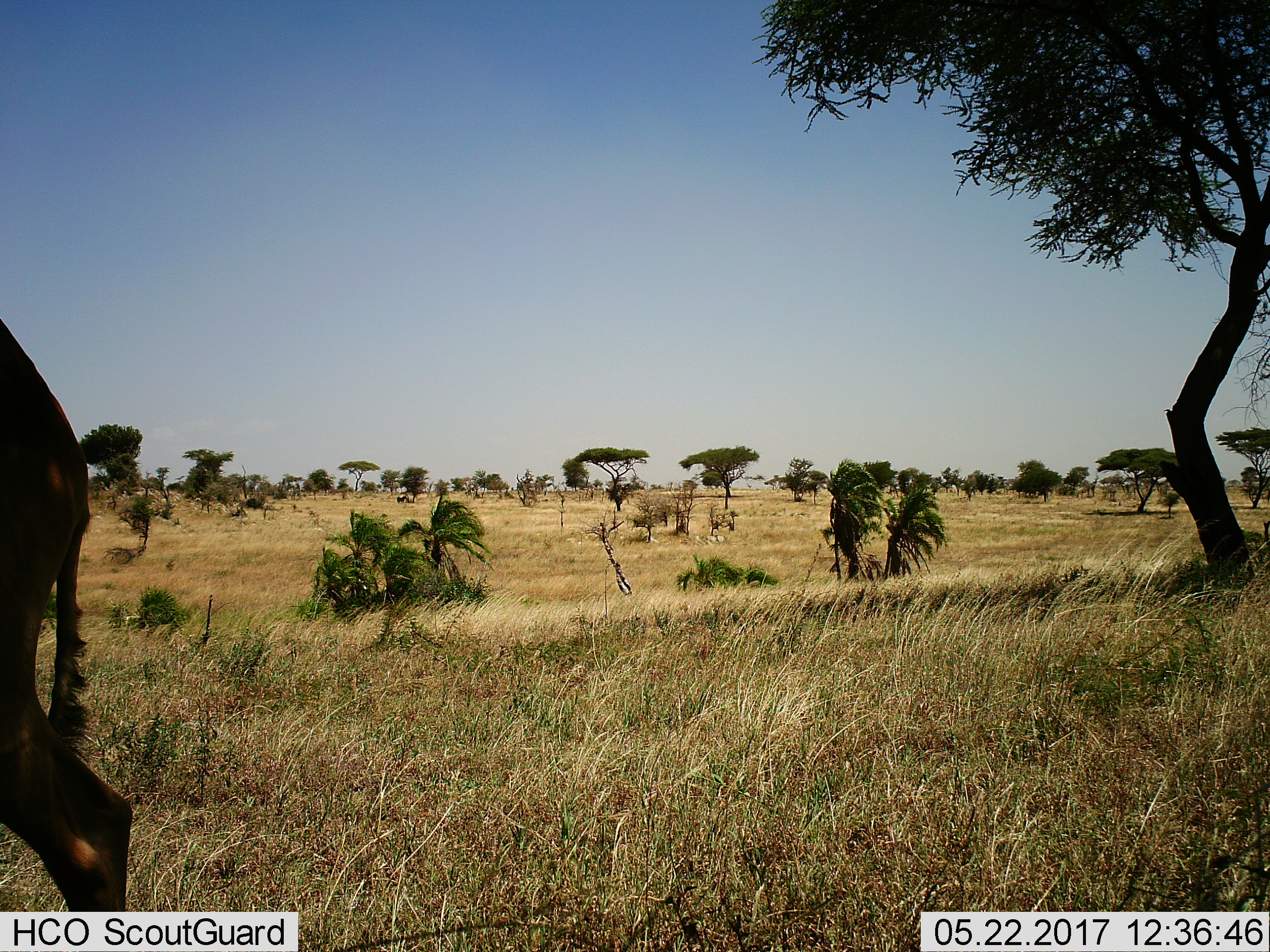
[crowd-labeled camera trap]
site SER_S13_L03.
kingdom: Animalia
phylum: Chordata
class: Mammalia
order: Artiodactyla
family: Bovidae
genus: Damaliscus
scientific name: Damaliscus lunatus jimela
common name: topi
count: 1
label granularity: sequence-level